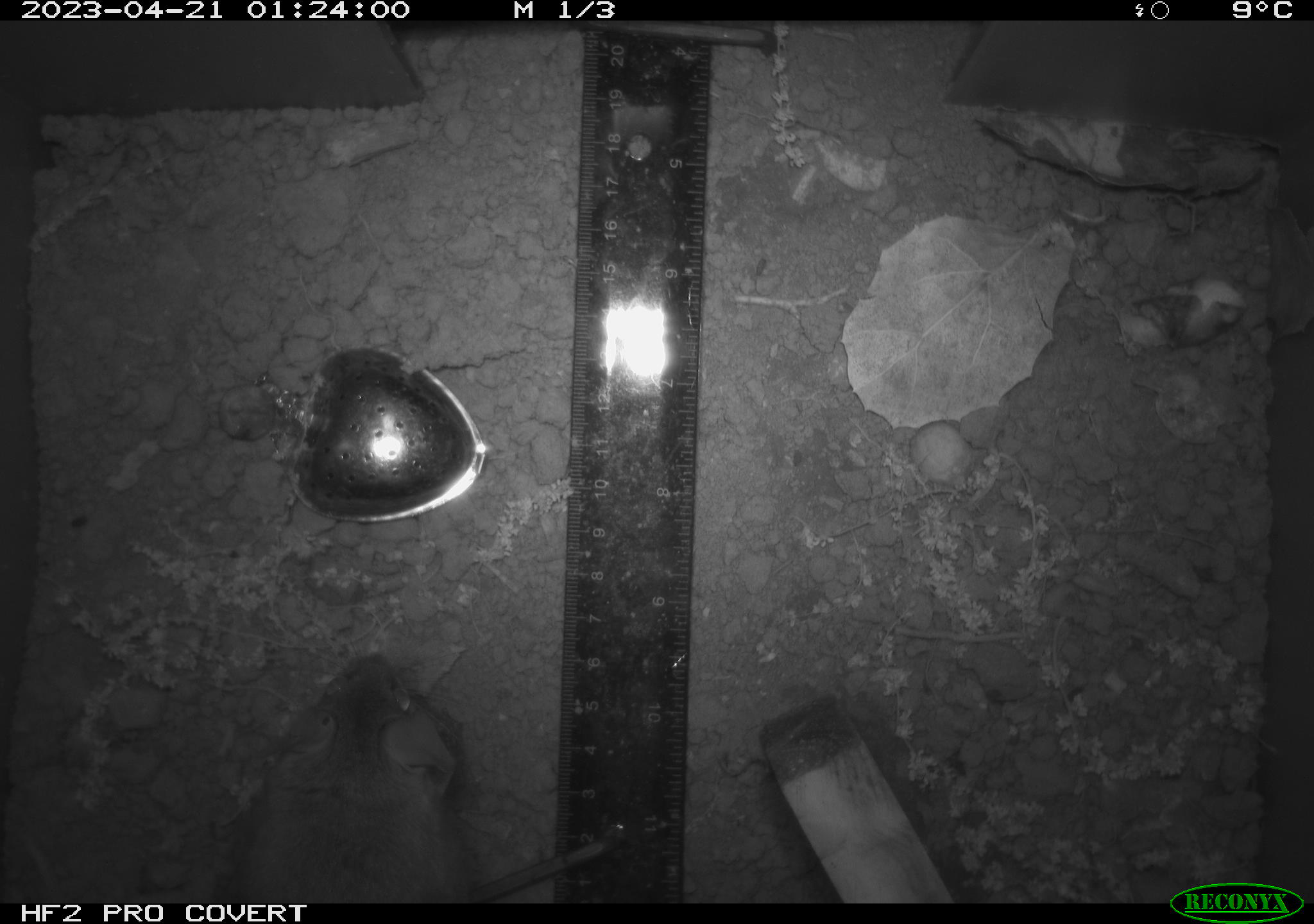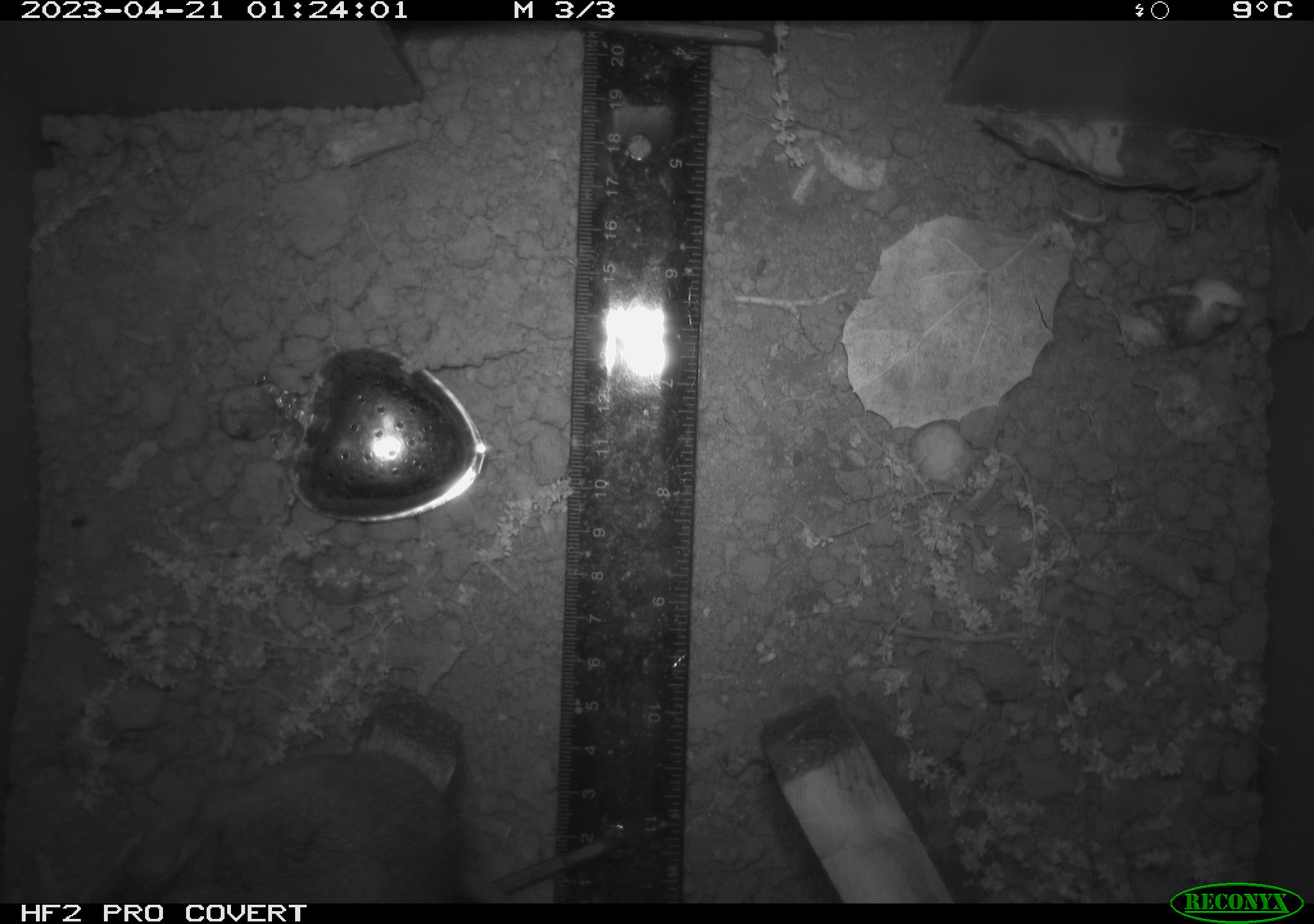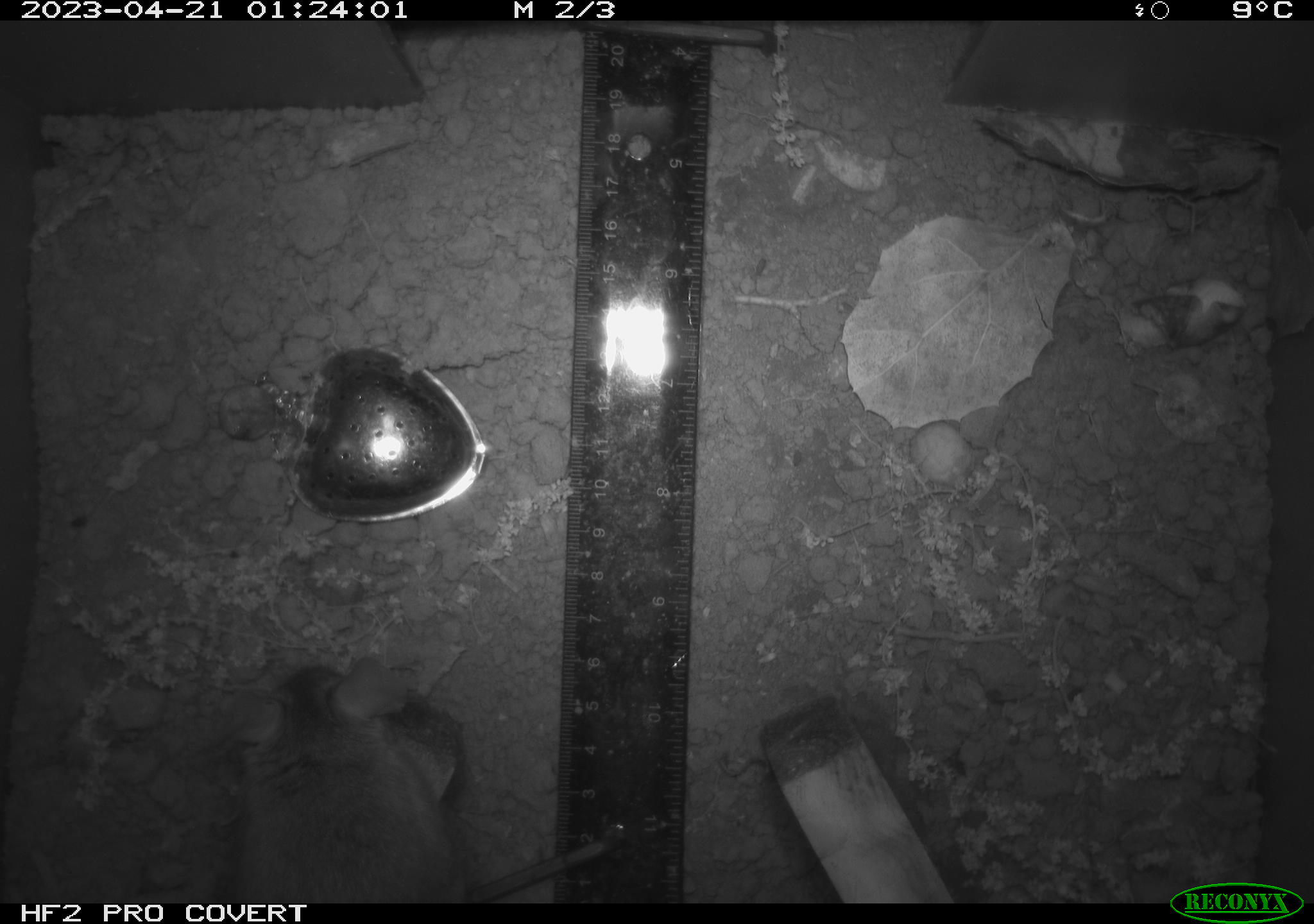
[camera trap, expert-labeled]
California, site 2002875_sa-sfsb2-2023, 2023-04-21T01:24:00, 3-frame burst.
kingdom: Animalia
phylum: Chordata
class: Mammalia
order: Rodentia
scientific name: Rodentia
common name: mouse species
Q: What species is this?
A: Mouse species (Rodentia).